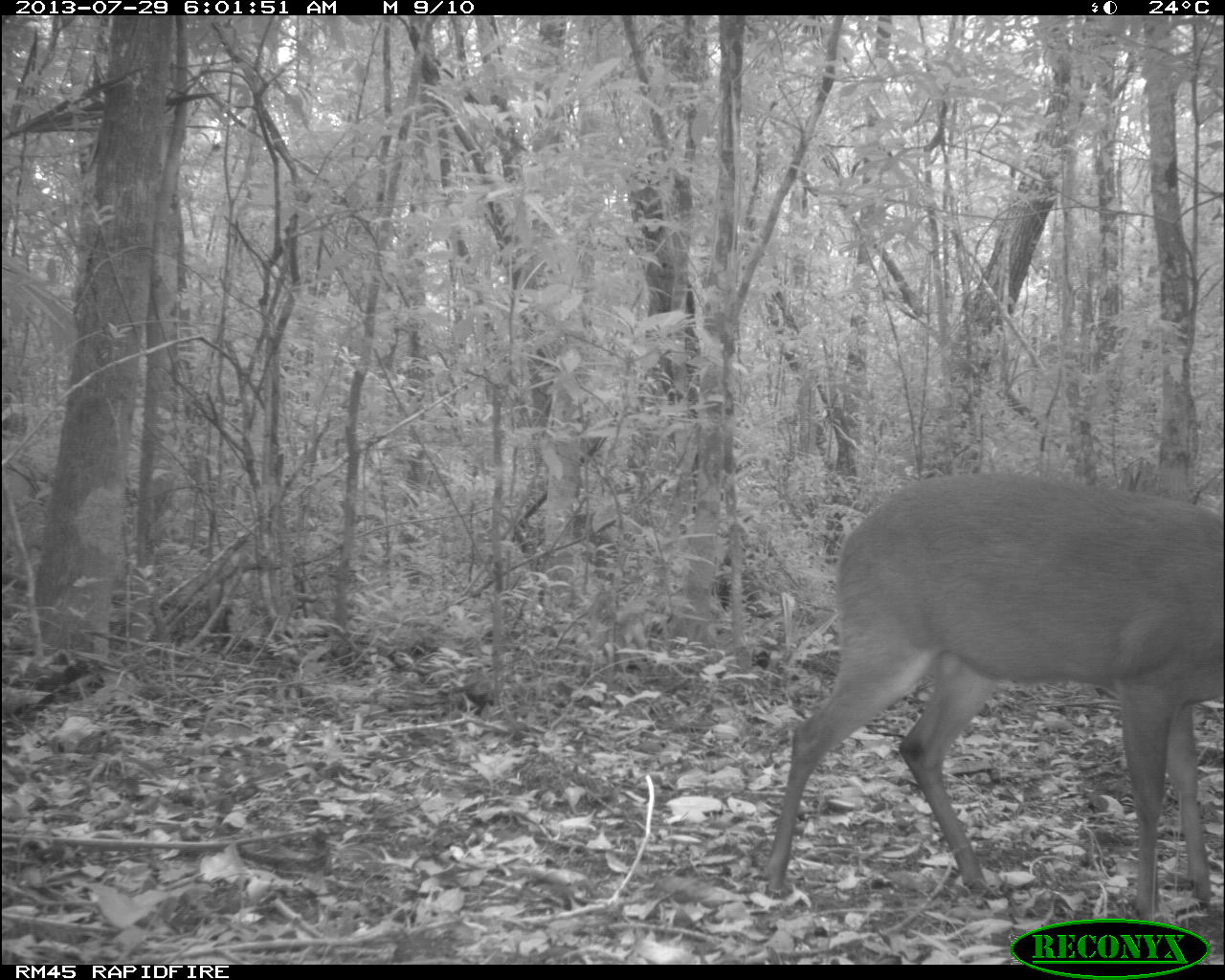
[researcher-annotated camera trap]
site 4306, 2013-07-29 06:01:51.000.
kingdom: Animalia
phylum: Chordata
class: Mammalia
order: Artiodactyla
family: Cervidae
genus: Mazama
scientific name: Mazama temama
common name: central american red brocket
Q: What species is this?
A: Mazama temama (central american red brocket).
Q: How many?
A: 1.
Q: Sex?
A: Male.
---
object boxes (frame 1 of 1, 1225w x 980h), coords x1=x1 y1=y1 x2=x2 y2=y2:
mazama temama: x1=754 y1=470 x2=1225 y2=918